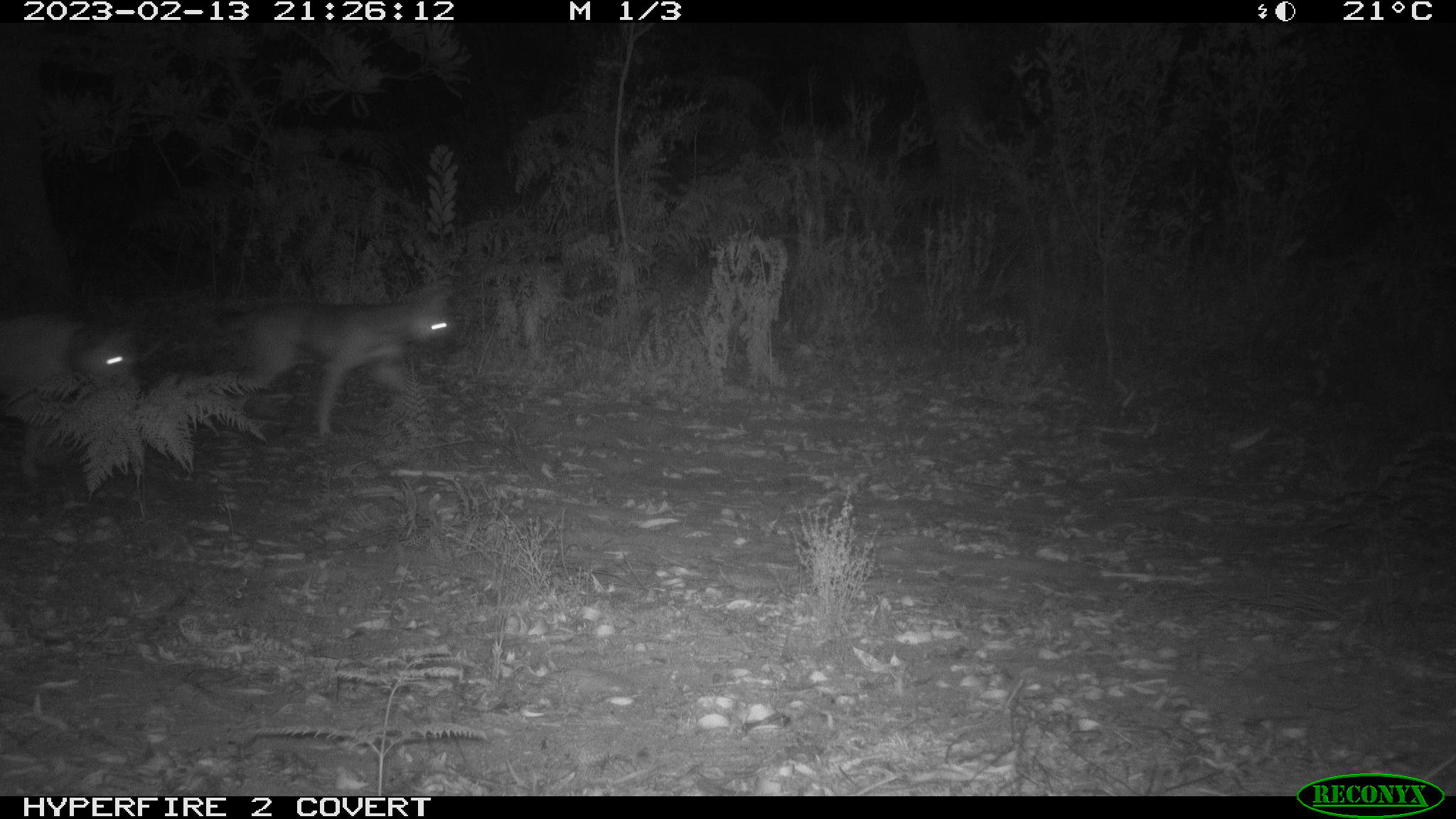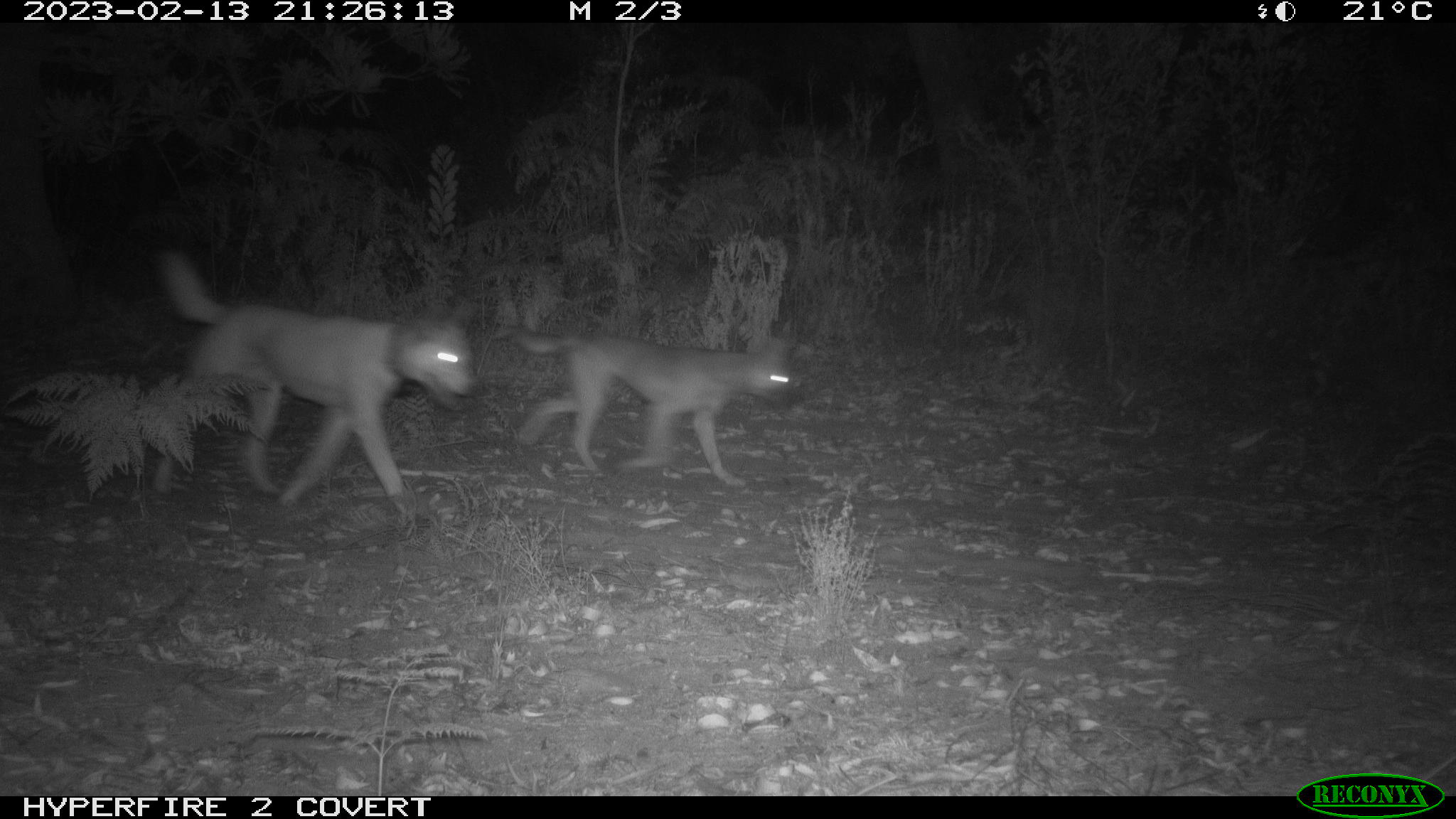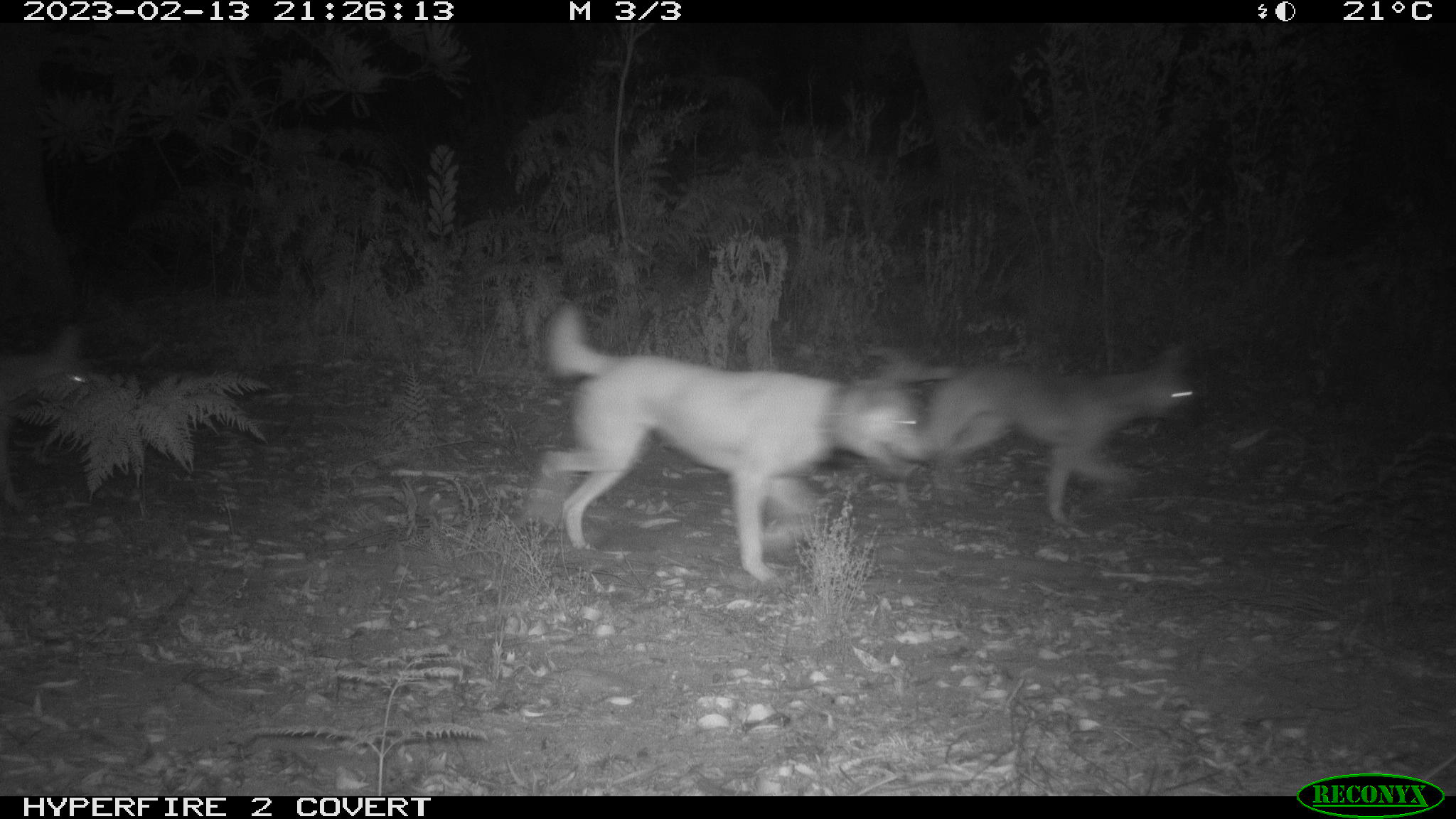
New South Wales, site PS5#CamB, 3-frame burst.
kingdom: Animalia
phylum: Chordata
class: Mammalia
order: Carnivora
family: Canidae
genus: Canis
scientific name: Canis familiaris dingo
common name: dingo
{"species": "dingo (Canis familiaris dingo)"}